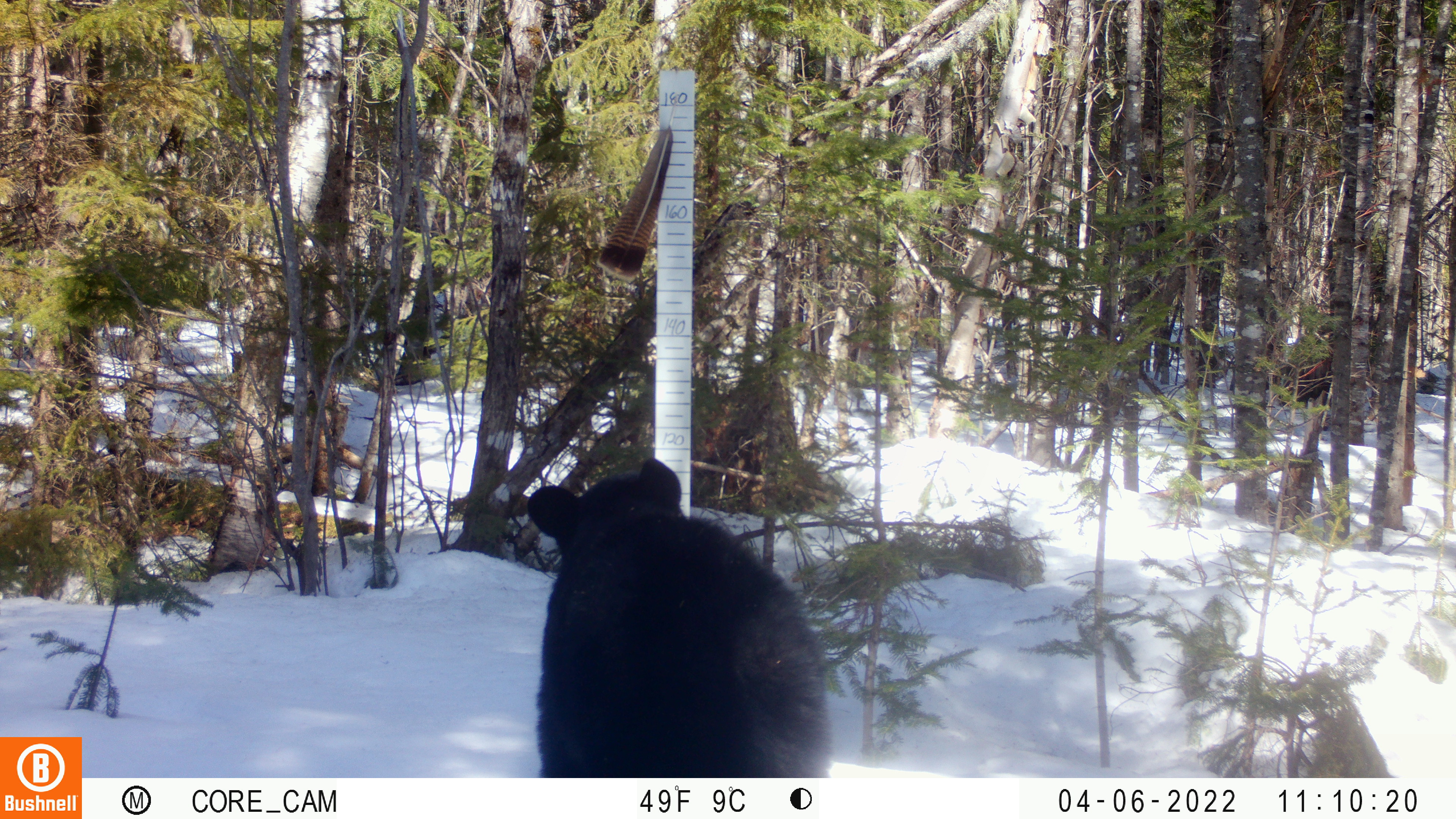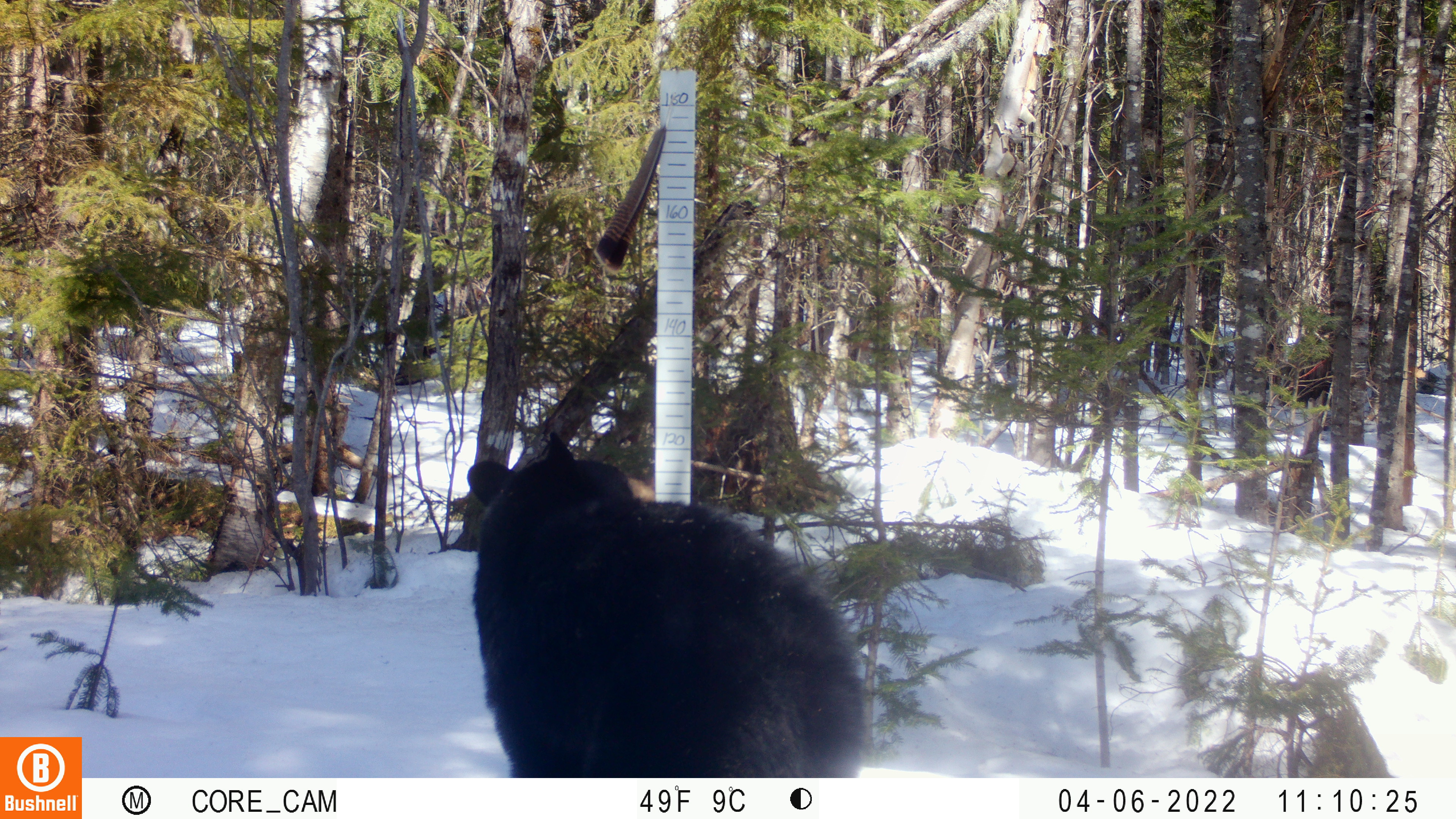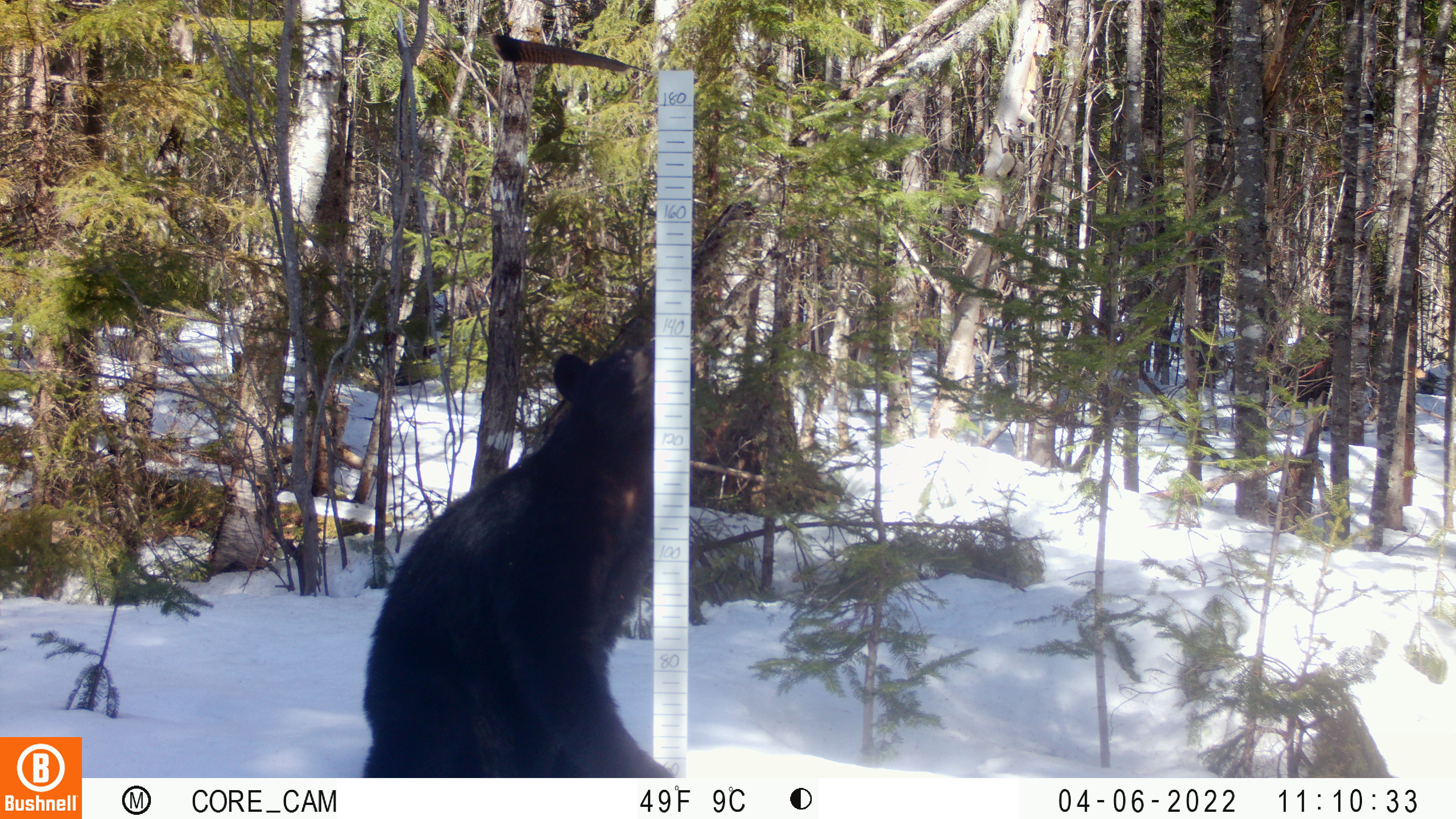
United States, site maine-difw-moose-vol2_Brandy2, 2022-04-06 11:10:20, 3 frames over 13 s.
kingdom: Animalia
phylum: Chordata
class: Mammalia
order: Carnivora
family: Ursidae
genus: Ursus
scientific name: Ursus americanus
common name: black bear